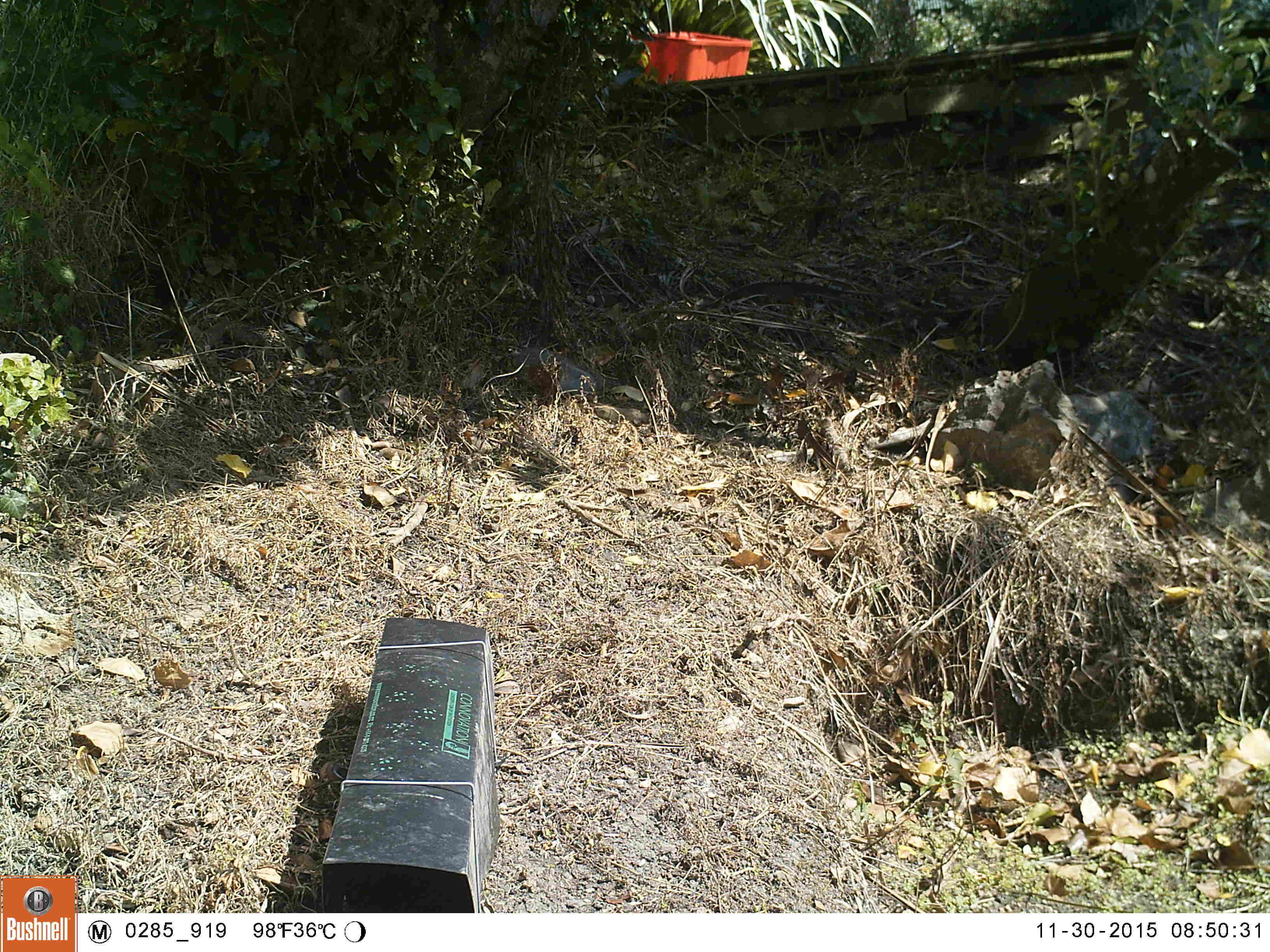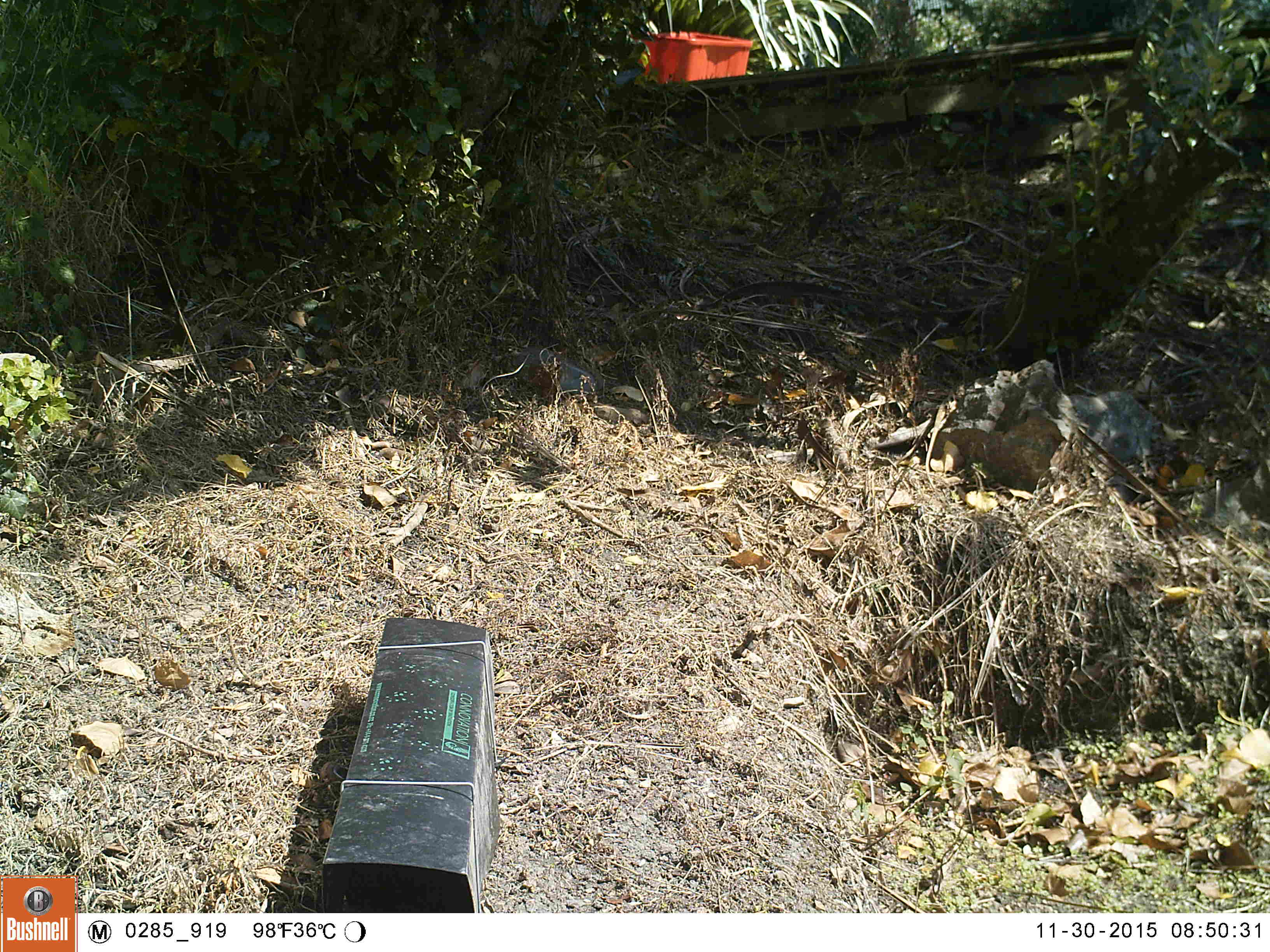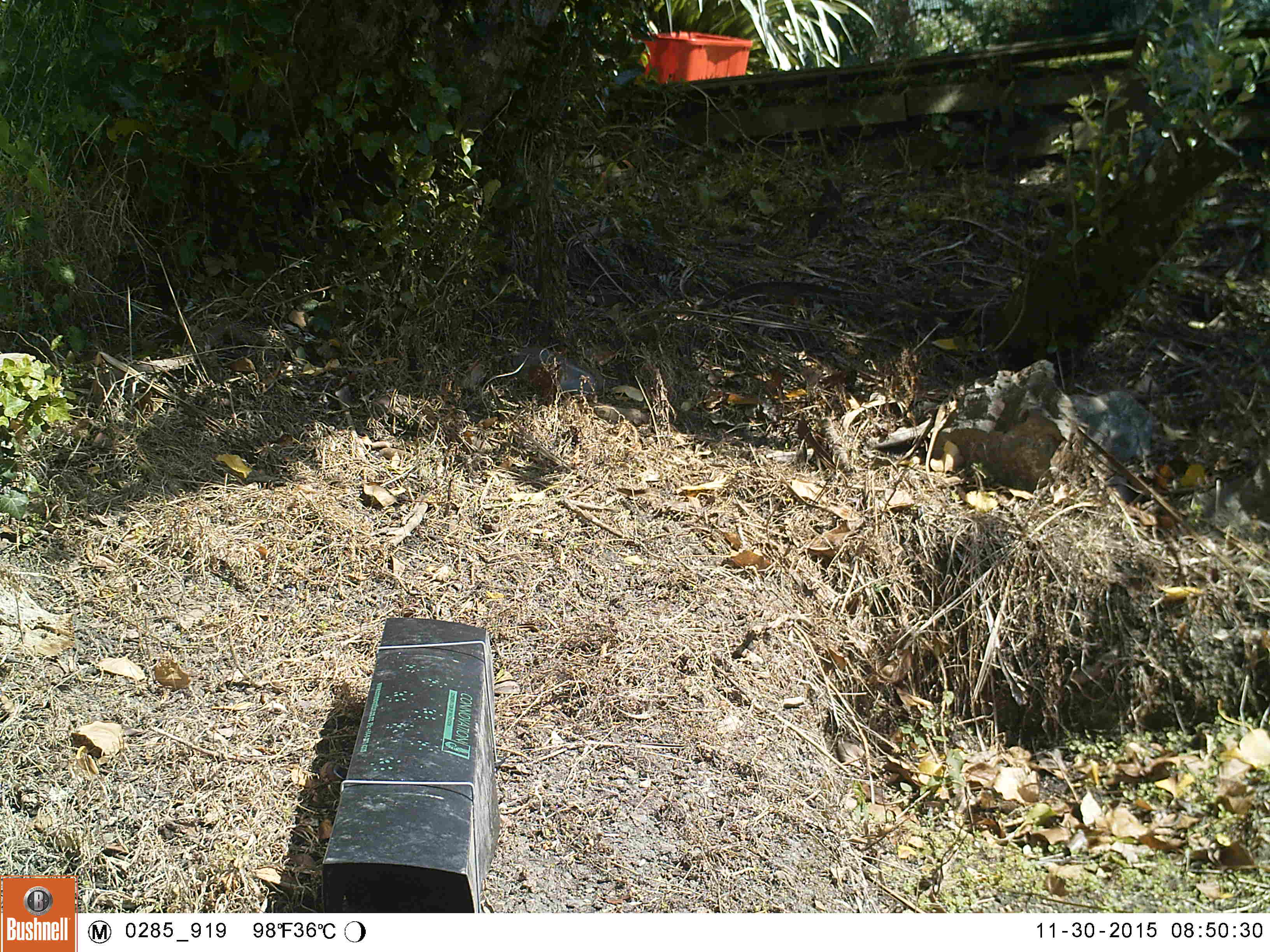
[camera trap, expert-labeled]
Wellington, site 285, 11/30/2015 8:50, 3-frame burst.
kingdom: Animalia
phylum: Chordata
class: Aves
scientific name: Aves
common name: bird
Bird (Aves).